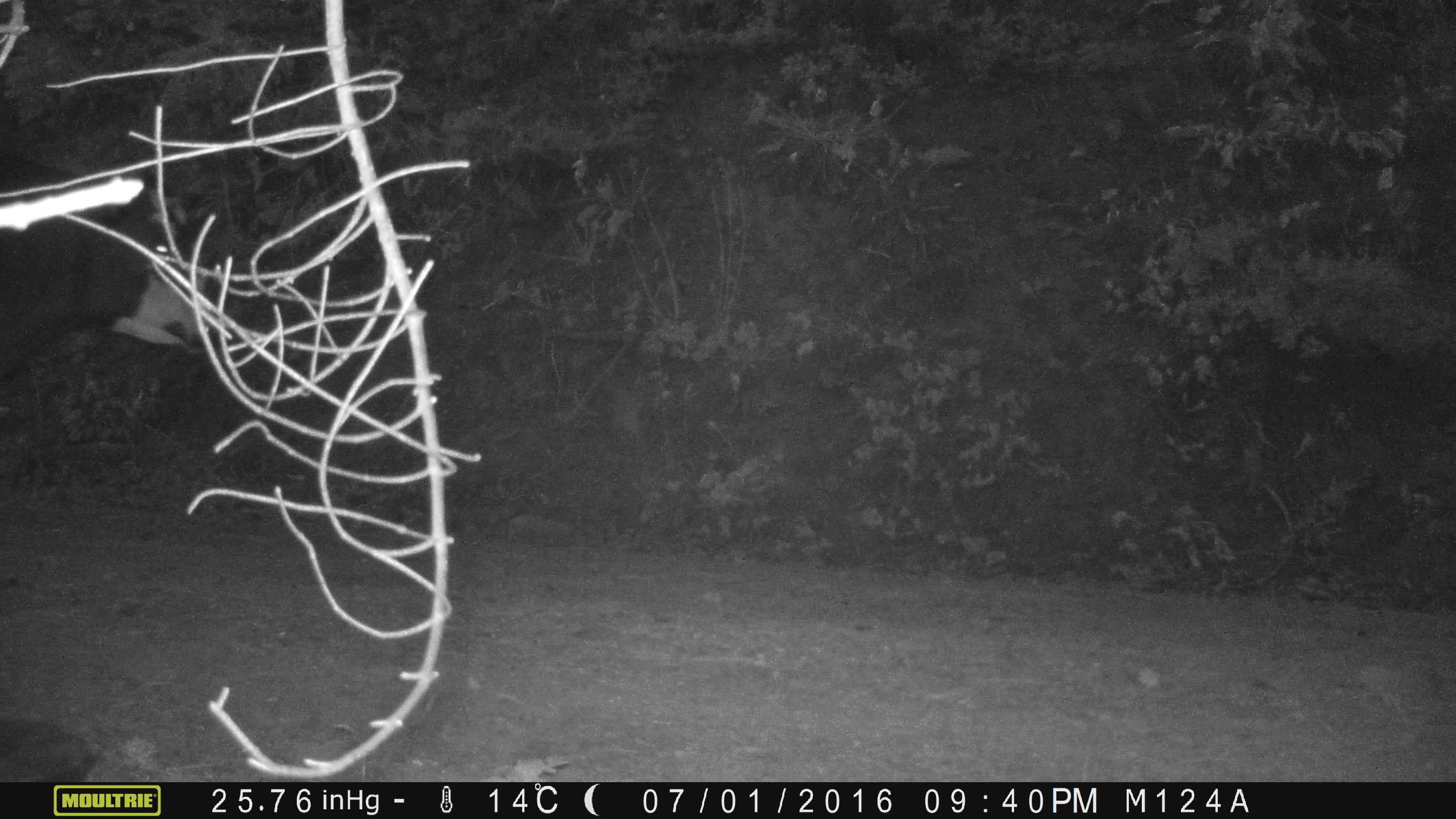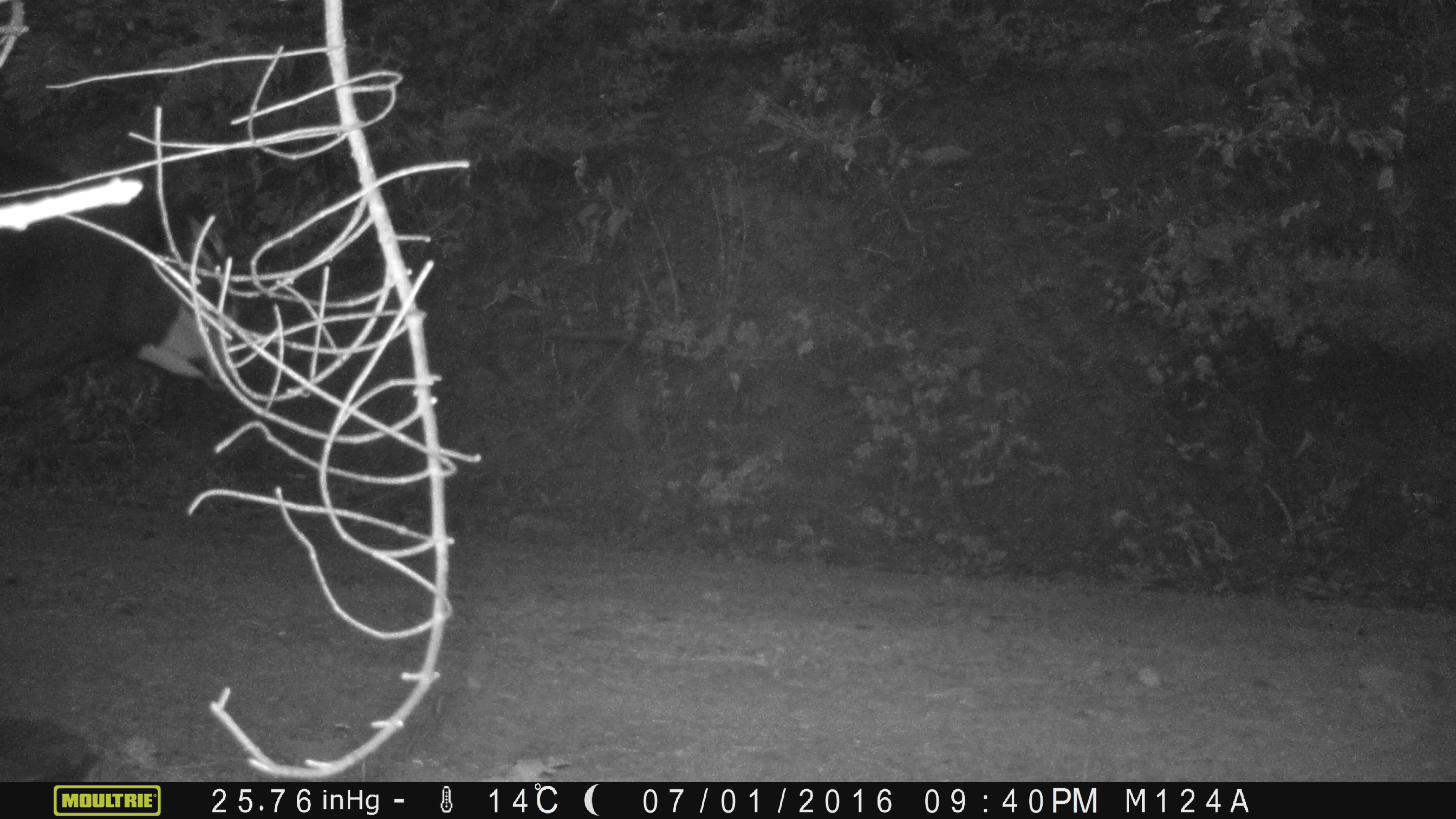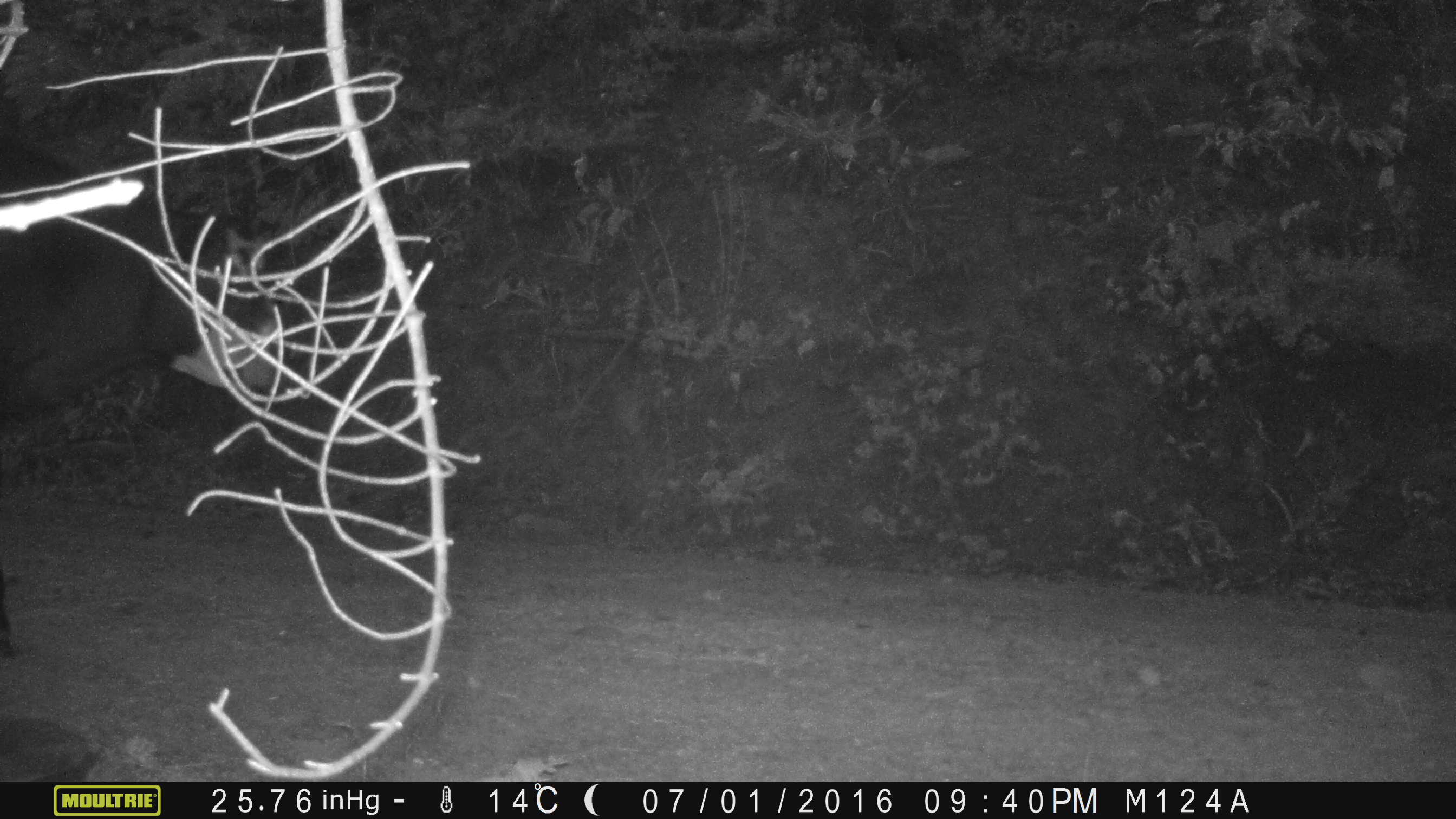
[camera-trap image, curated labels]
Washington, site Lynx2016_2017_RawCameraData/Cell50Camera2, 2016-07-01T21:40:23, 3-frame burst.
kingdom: Animalia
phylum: Chordata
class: Mammalia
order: Artiodactyla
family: Bovidae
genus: Bos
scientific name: Bos taurus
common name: domestic cattle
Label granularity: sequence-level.